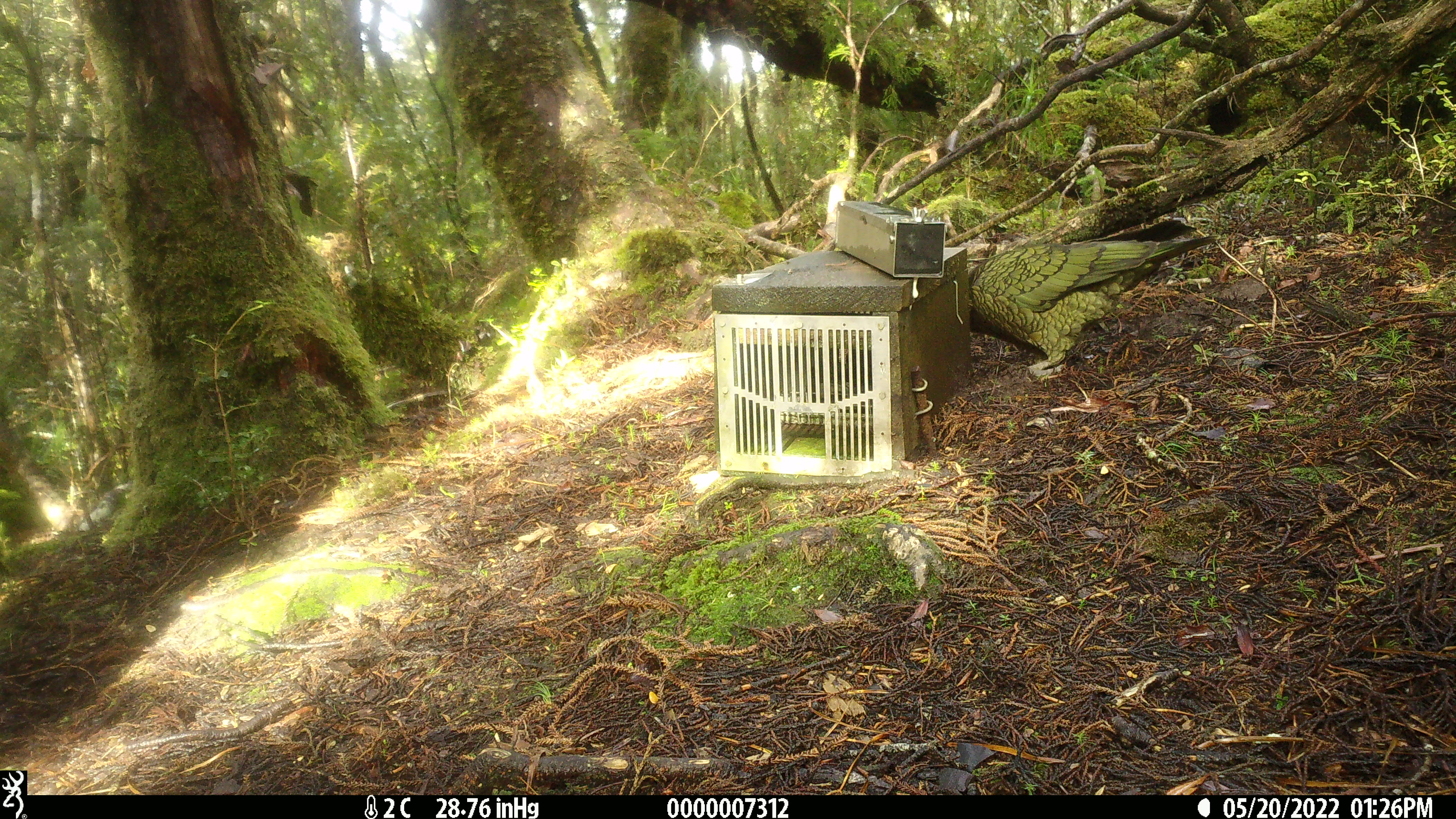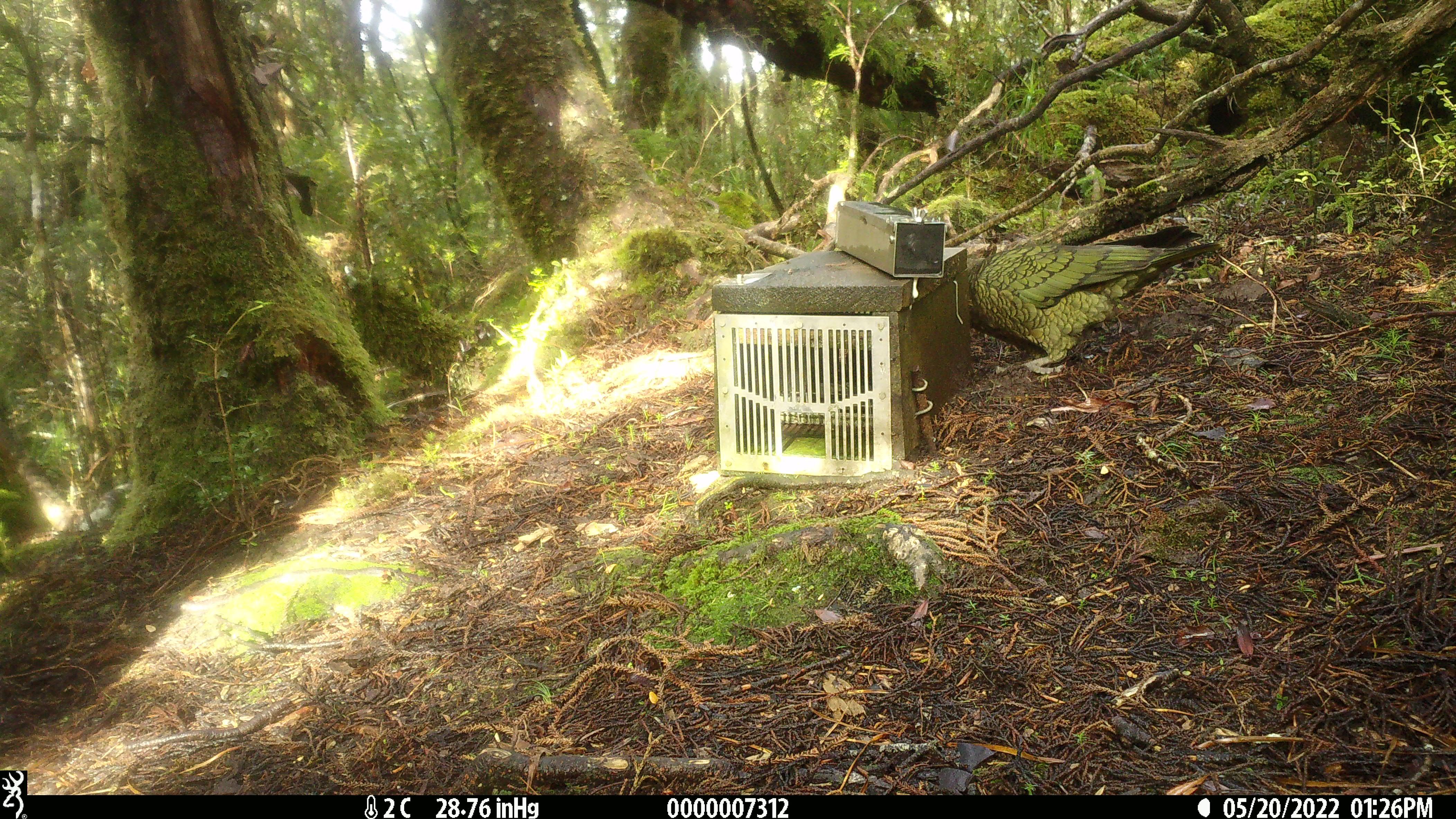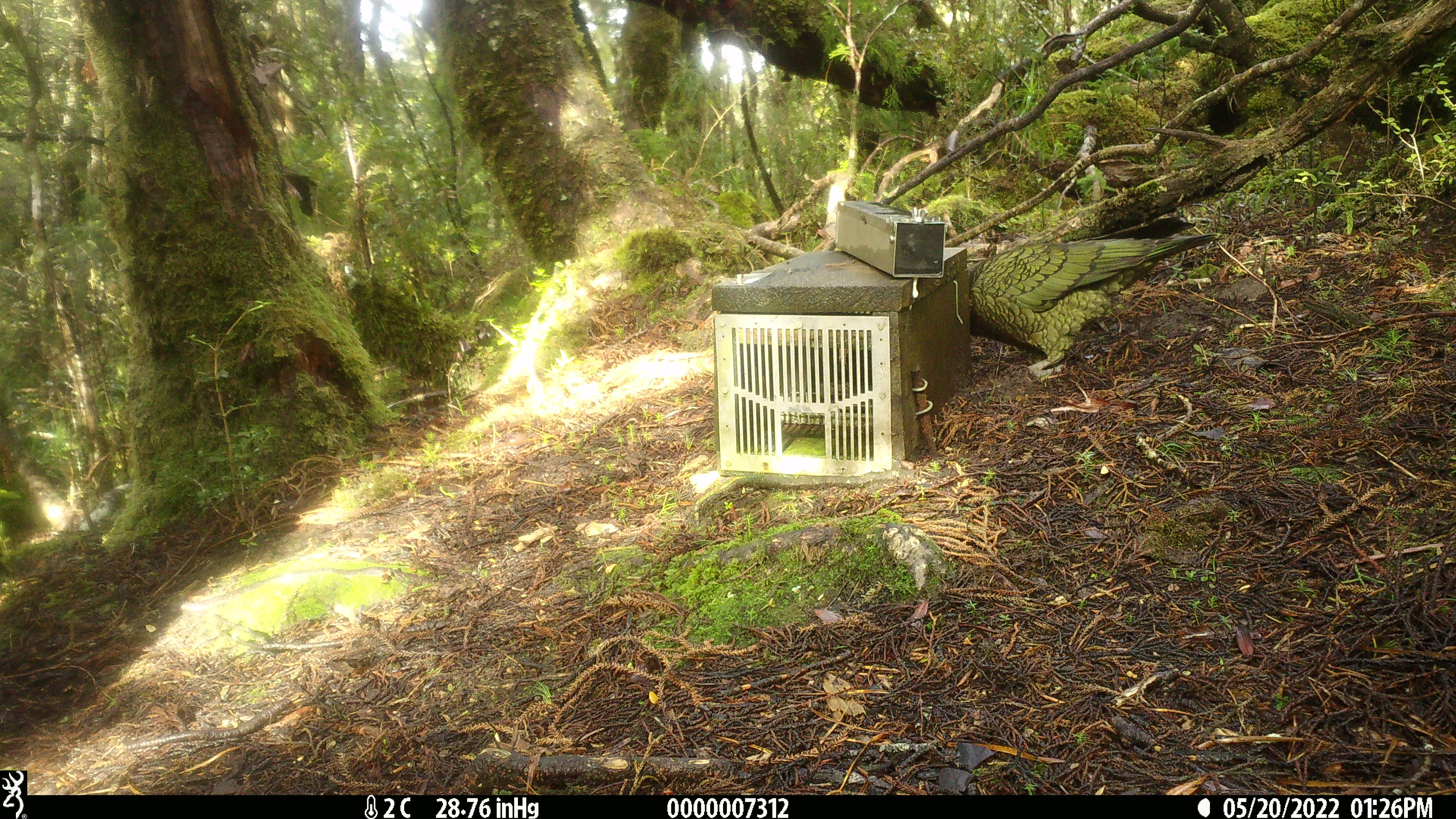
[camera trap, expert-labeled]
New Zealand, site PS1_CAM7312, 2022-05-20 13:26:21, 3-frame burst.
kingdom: Animalia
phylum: Chordata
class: Aves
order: Psittaciformes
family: Strigopidae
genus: Nestor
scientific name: Nestor notabilis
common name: kea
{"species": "kea (Nestor notabilis)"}